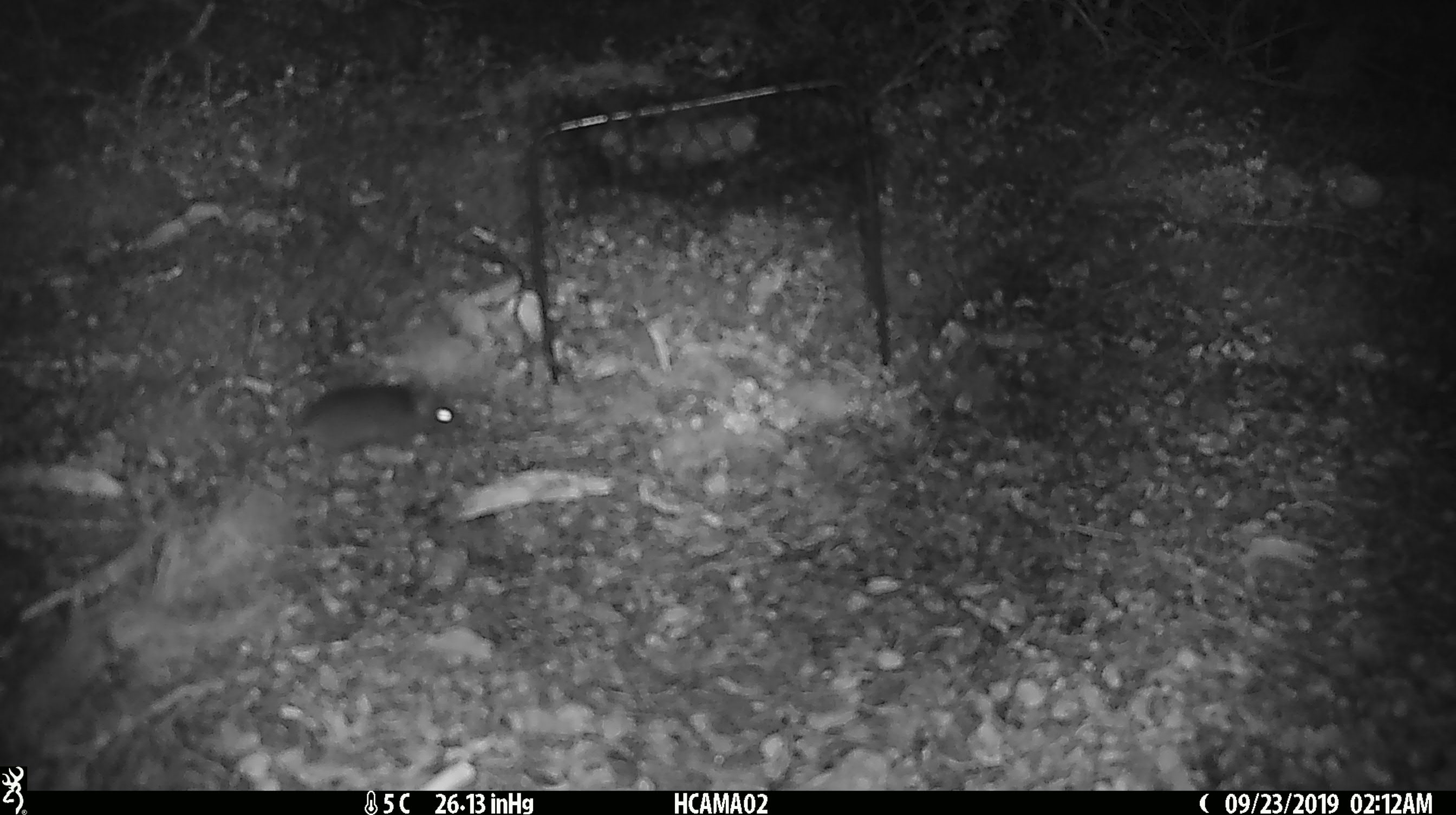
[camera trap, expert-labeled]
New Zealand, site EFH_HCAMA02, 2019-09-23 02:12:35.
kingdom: Animalia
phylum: Chordata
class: Mammalia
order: Rodentia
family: Muridae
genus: Mus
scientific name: Mus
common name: mouse